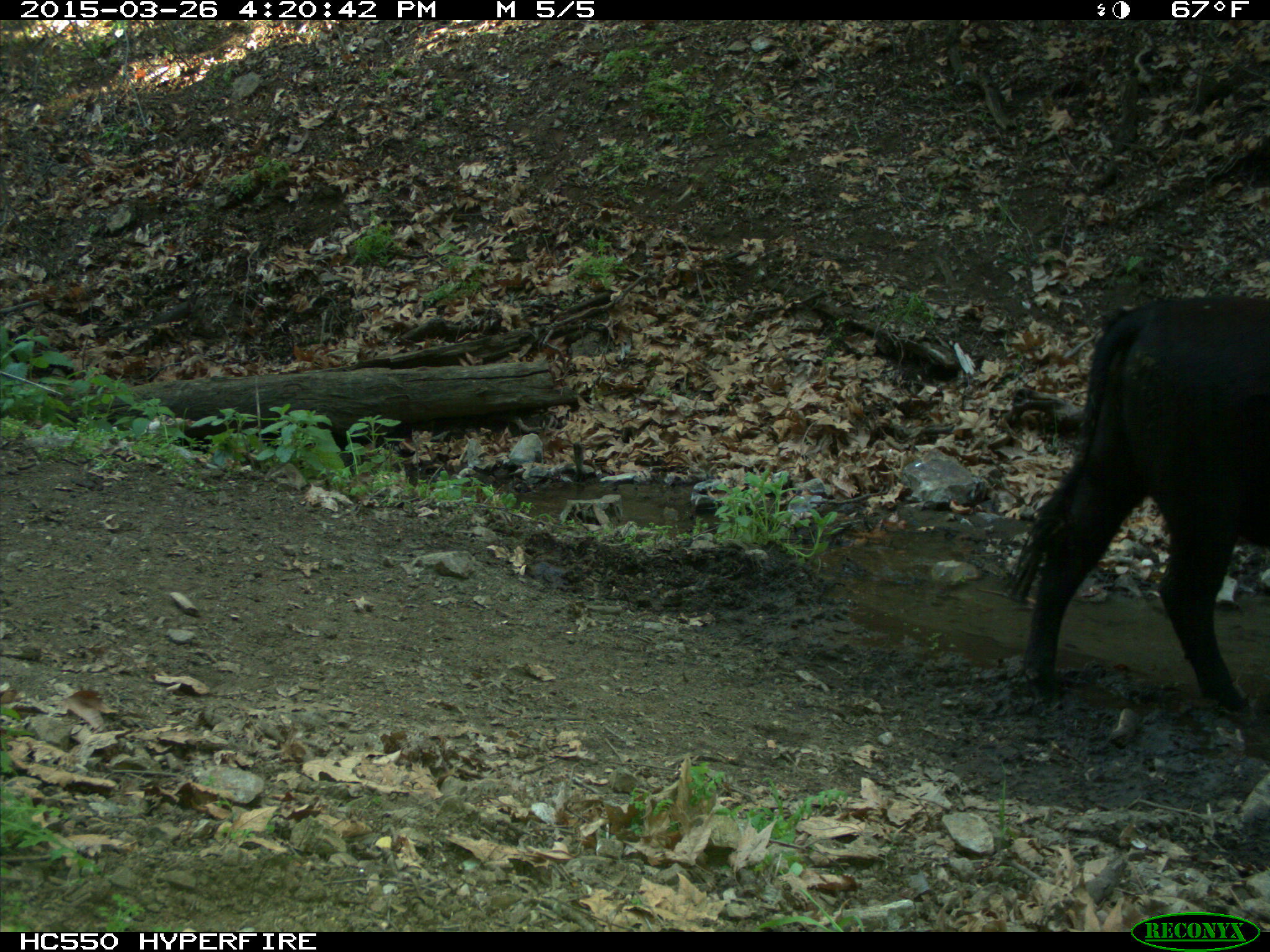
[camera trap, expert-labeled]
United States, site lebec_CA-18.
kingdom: Animalia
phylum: Chordata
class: Mammalia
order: Artiodactyla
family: Bovidae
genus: Bos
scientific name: Bos taurus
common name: domestic cow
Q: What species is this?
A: Bos taurus (domestic cow).